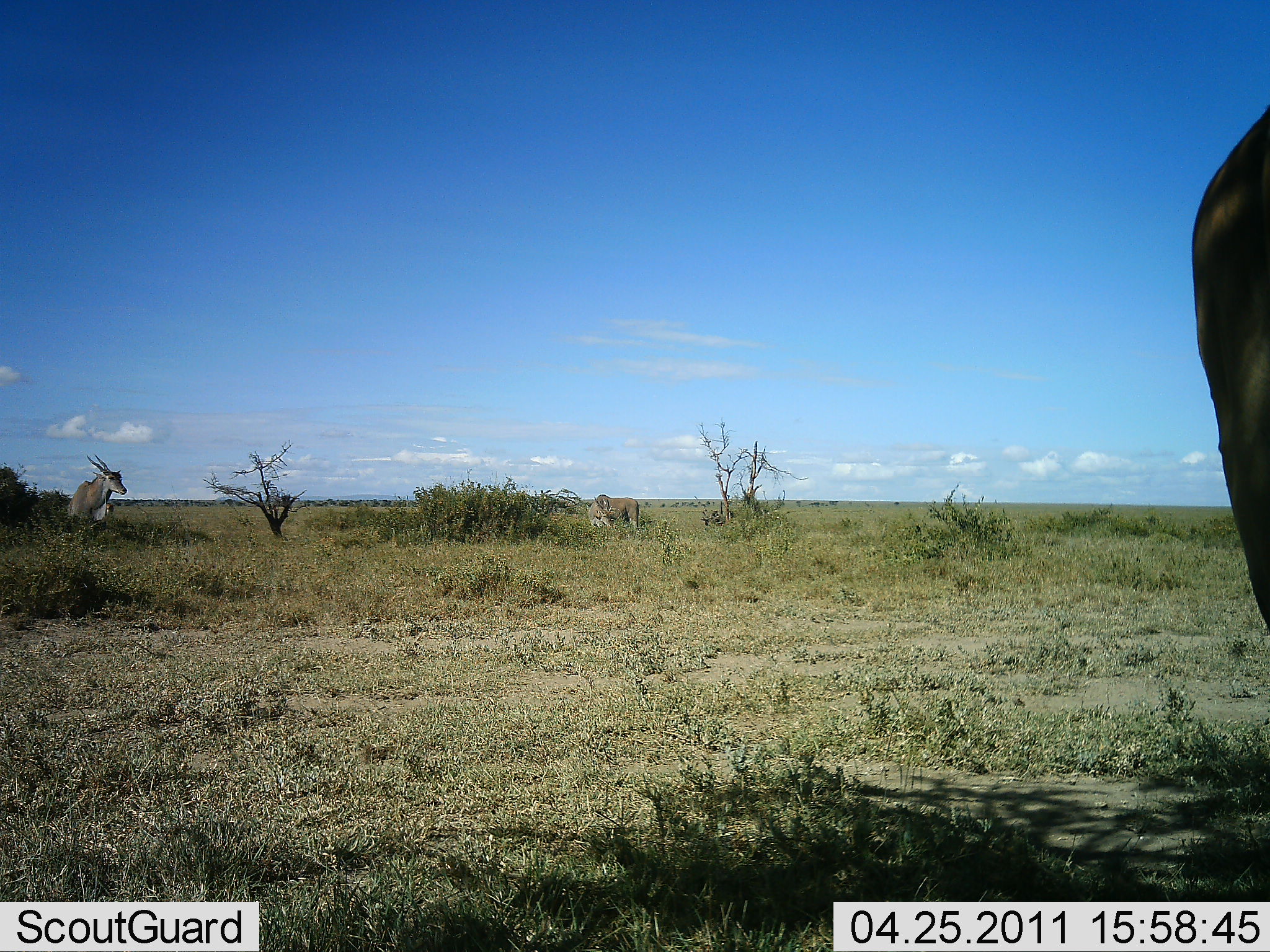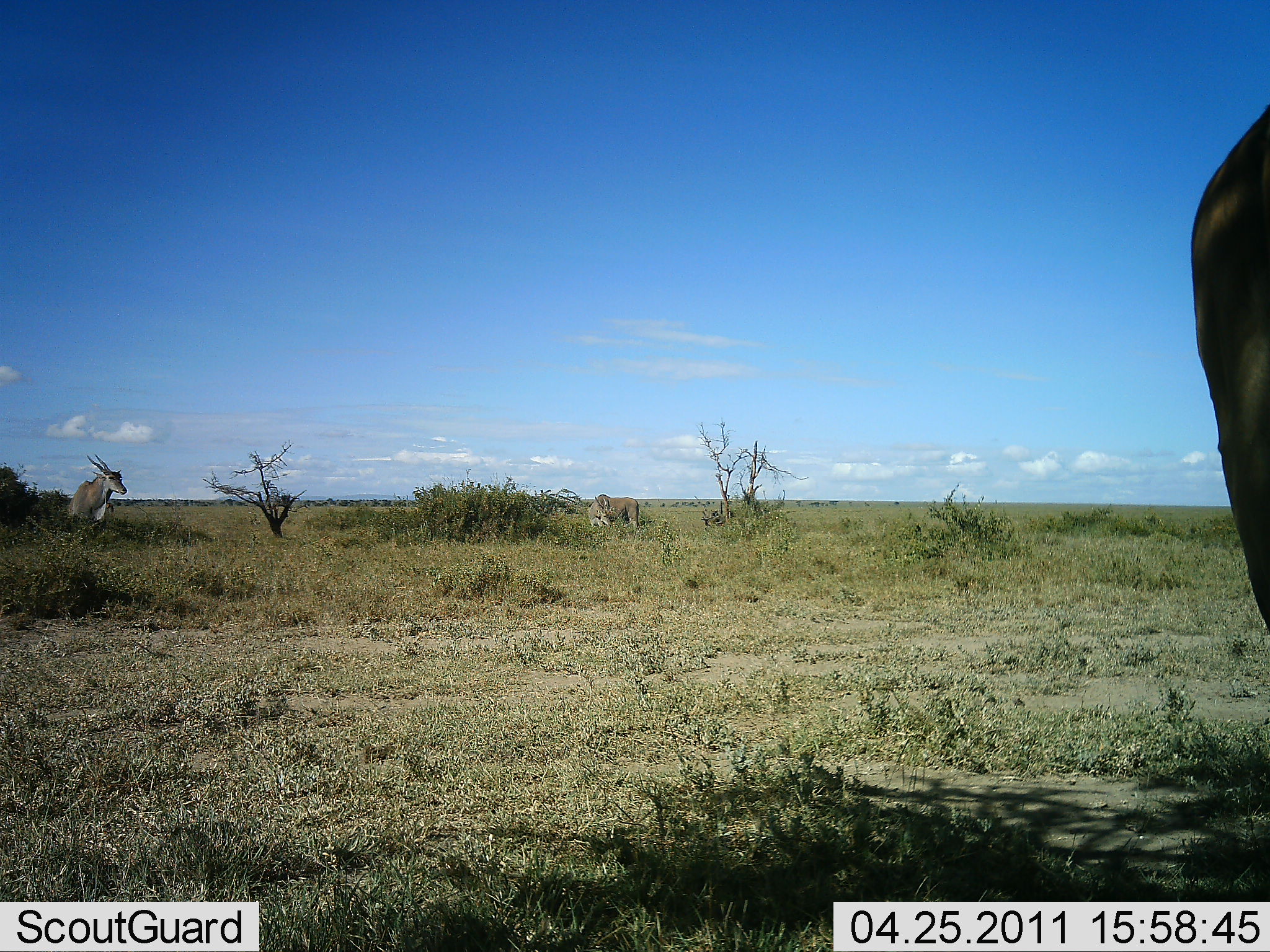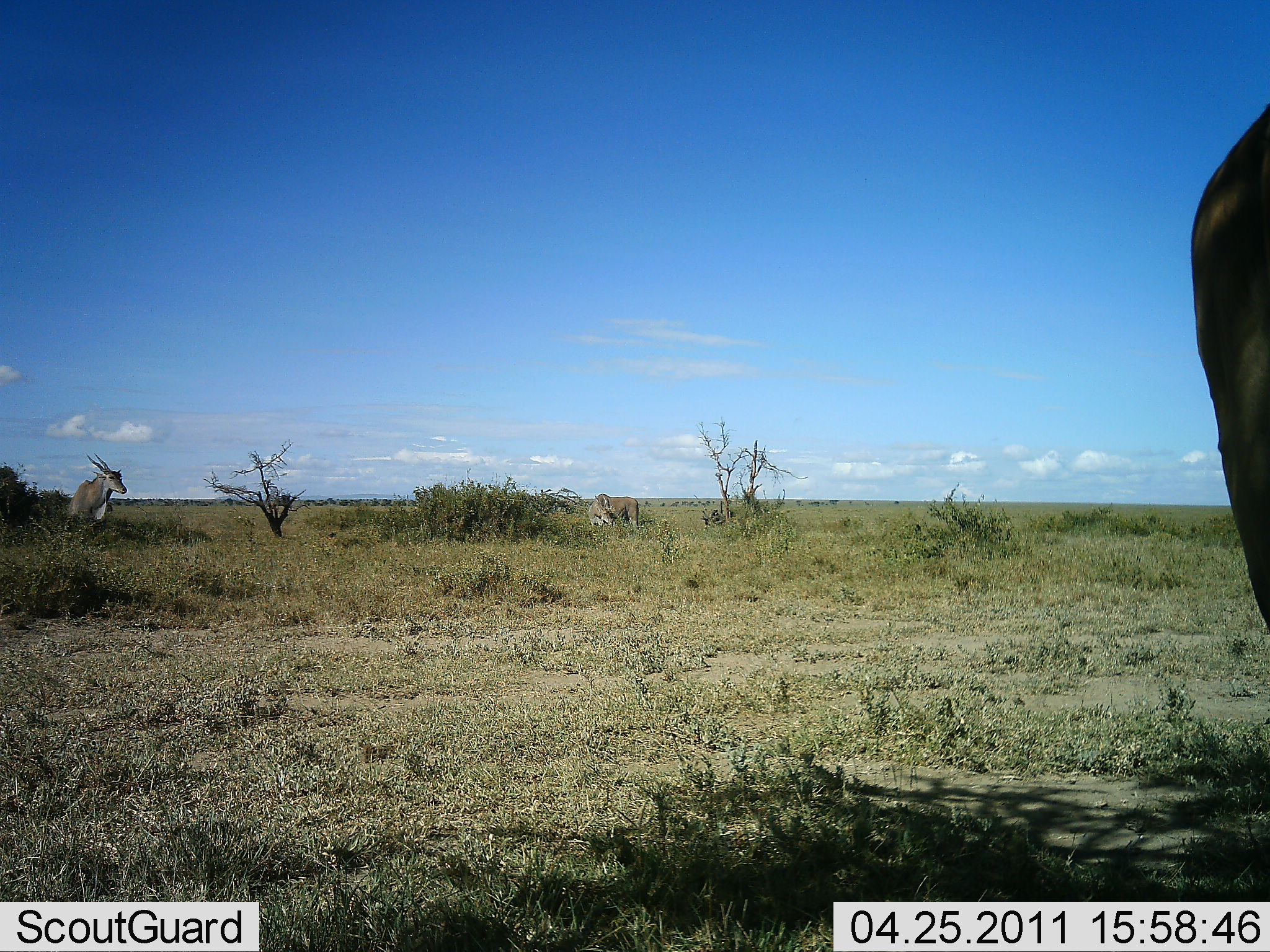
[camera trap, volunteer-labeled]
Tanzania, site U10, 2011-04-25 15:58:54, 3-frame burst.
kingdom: Animalia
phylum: Chordata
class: Mammalia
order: Artiodactyla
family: Bovidae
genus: Tragelaphus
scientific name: Tragelaphus oryx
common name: eland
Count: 3.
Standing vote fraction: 100%.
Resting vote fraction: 7%.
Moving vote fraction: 7%.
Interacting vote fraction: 0%.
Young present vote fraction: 0%.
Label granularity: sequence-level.